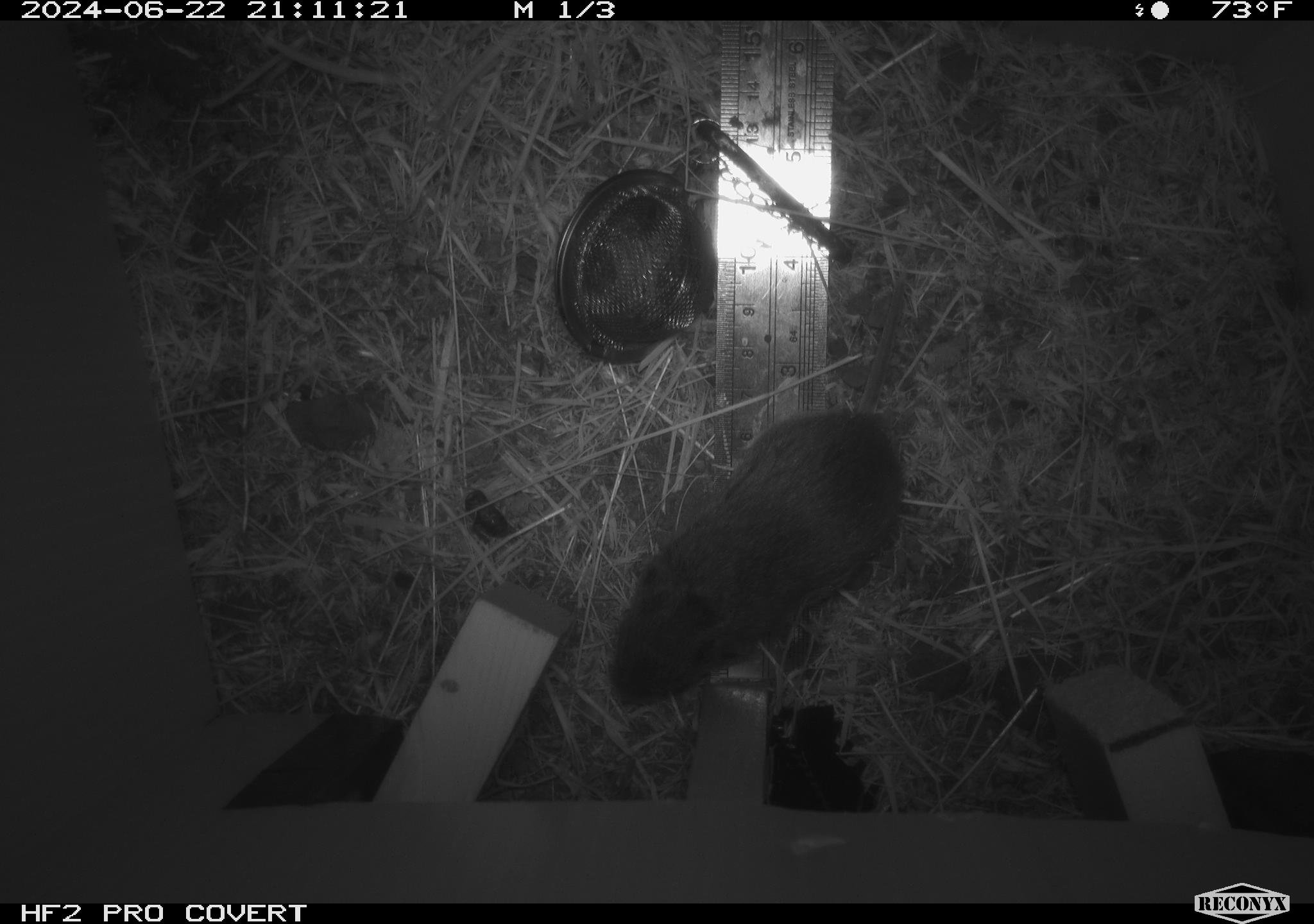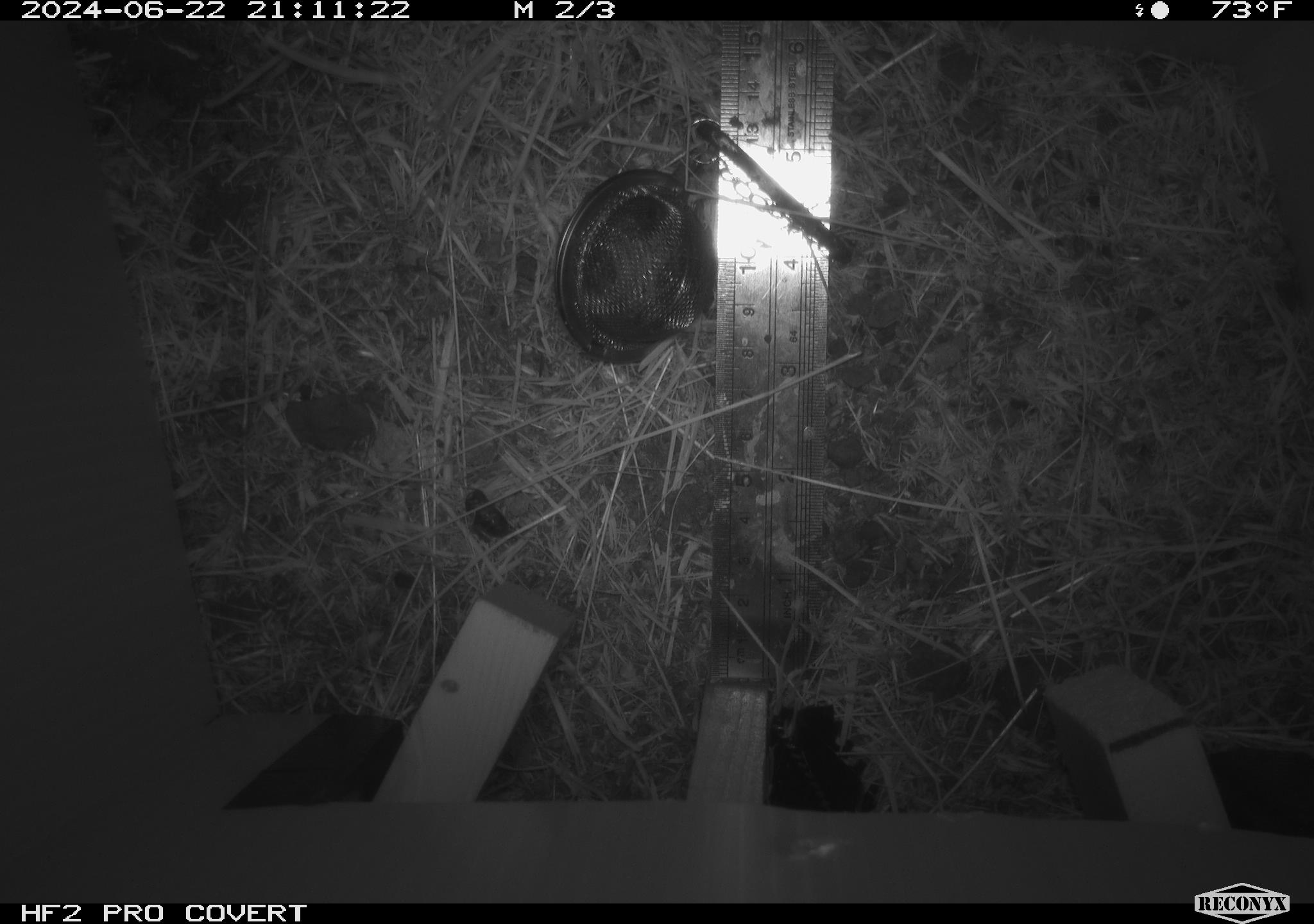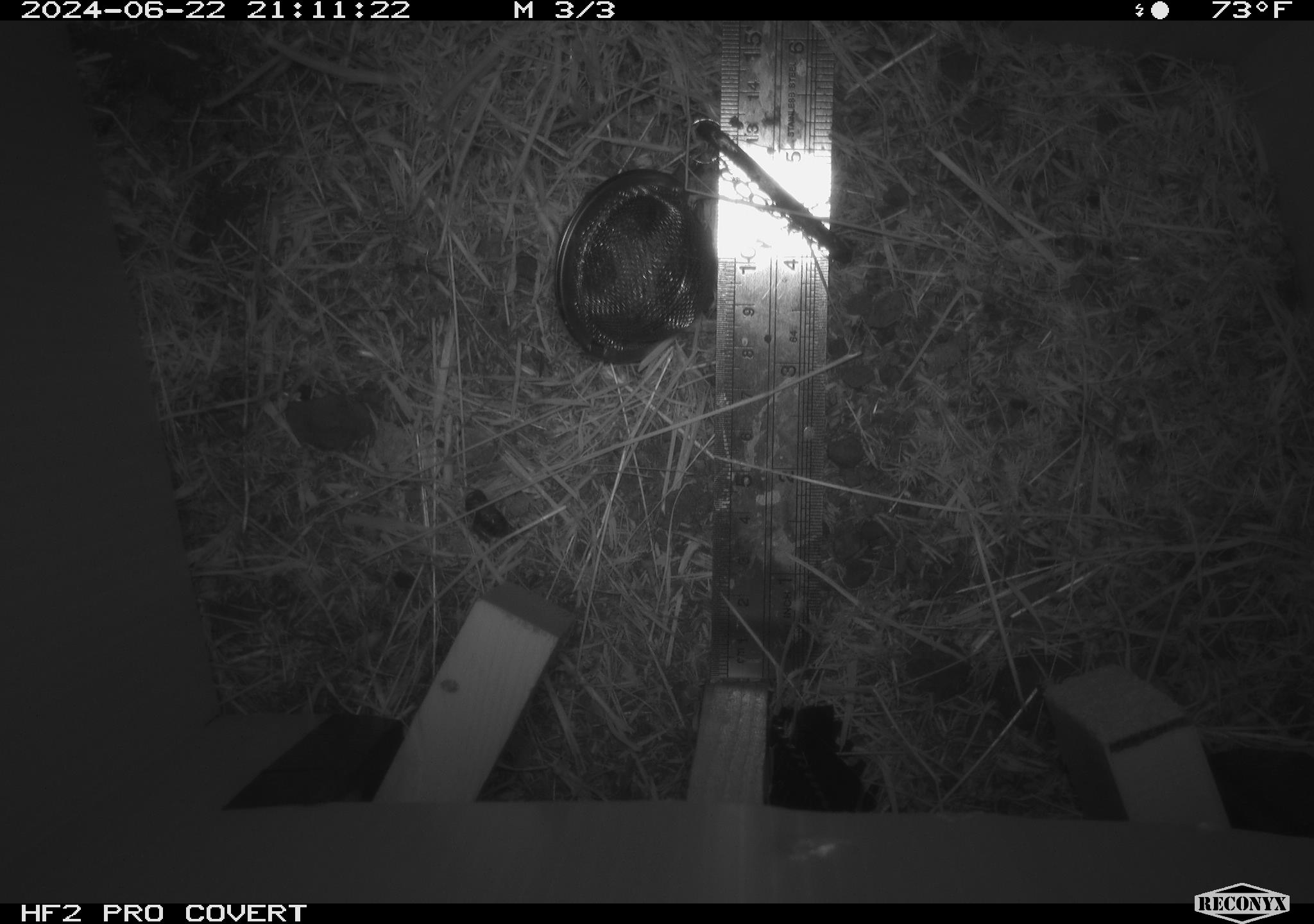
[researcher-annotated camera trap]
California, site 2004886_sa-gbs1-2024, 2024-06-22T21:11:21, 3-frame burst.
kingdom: Animalia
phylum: Chordata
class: Mammalia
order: Rodentia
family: Cricetidae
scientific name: Arvicolinae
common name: voles, lemmings, and muskrats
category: arvicolinae subfamily